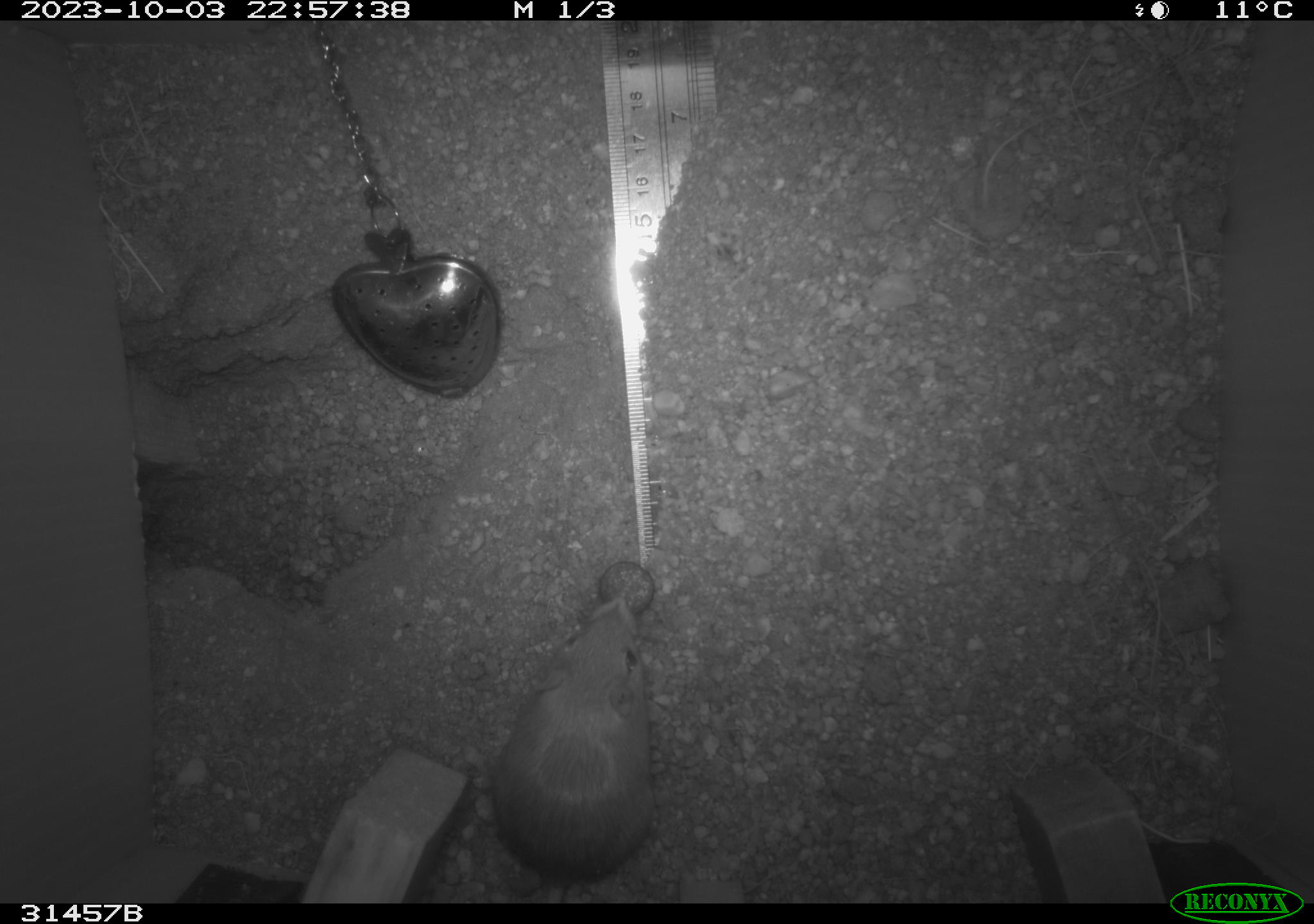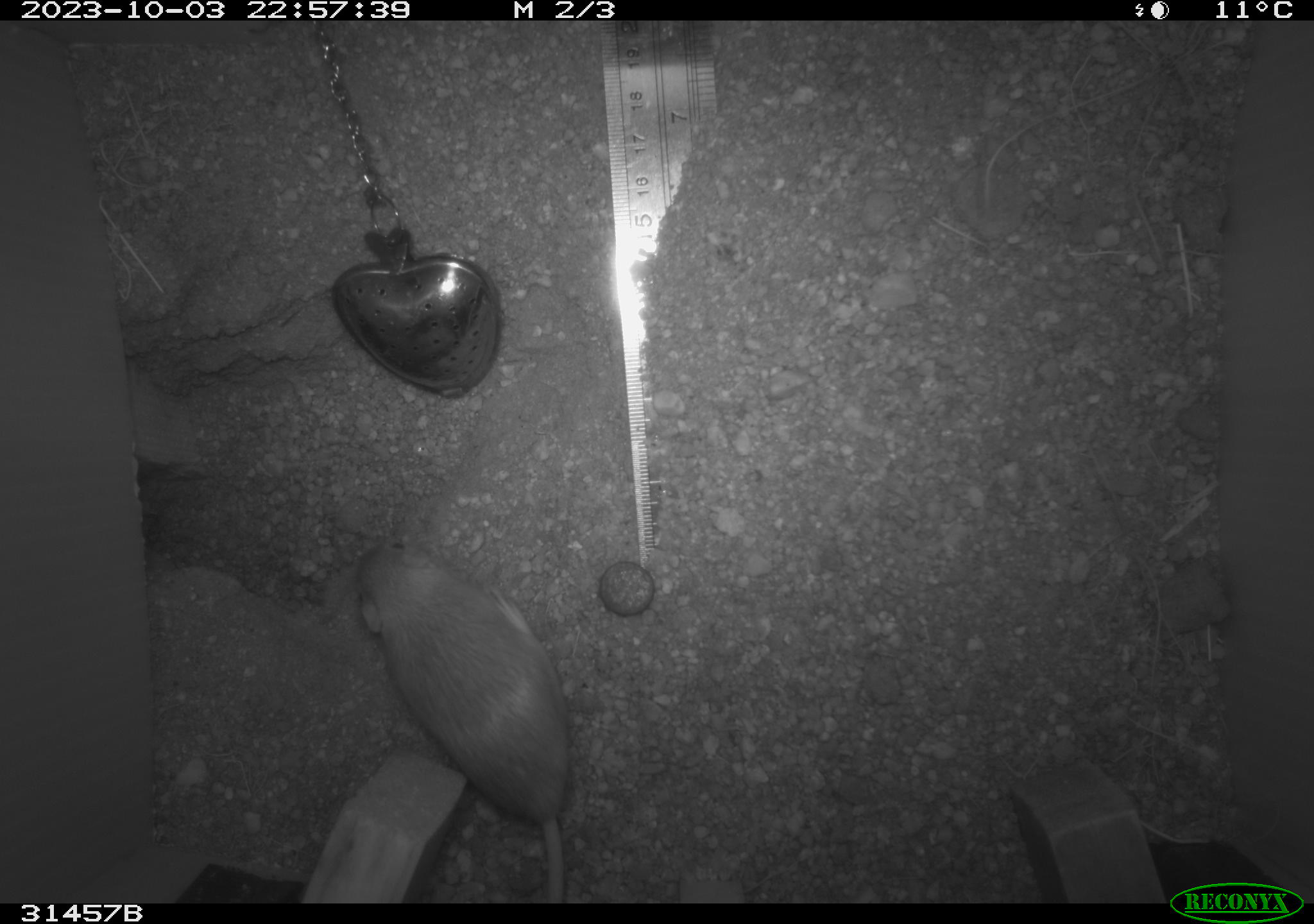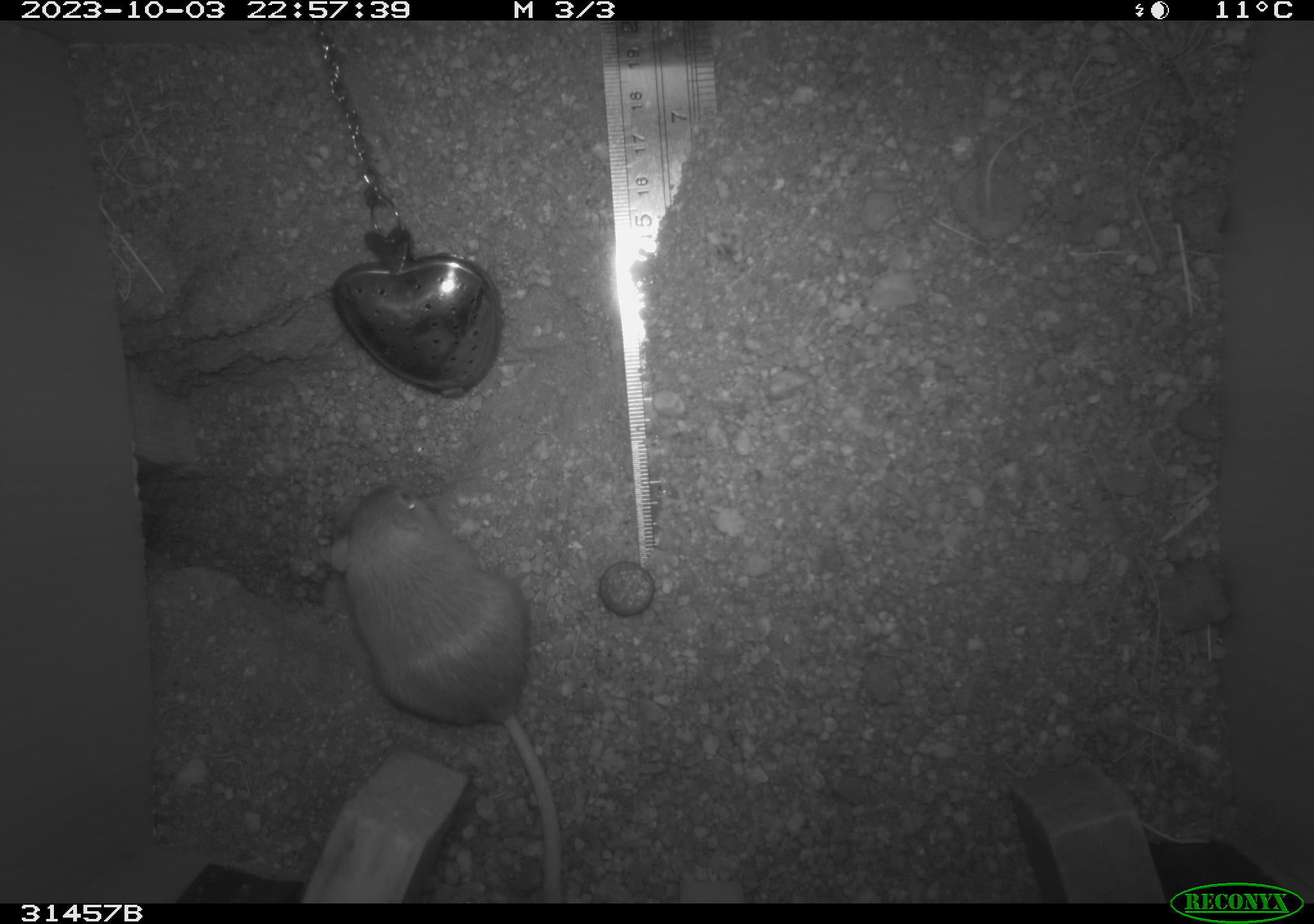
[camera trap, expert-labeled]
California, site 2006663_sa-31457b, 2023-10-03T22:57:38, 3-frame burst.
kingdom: Animalia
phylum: Chordata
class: Mammalia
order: Rodentia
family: Heteromyidae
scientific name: Heteromyidae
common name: kangaroo rats and pocket mice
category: heteromyidae family